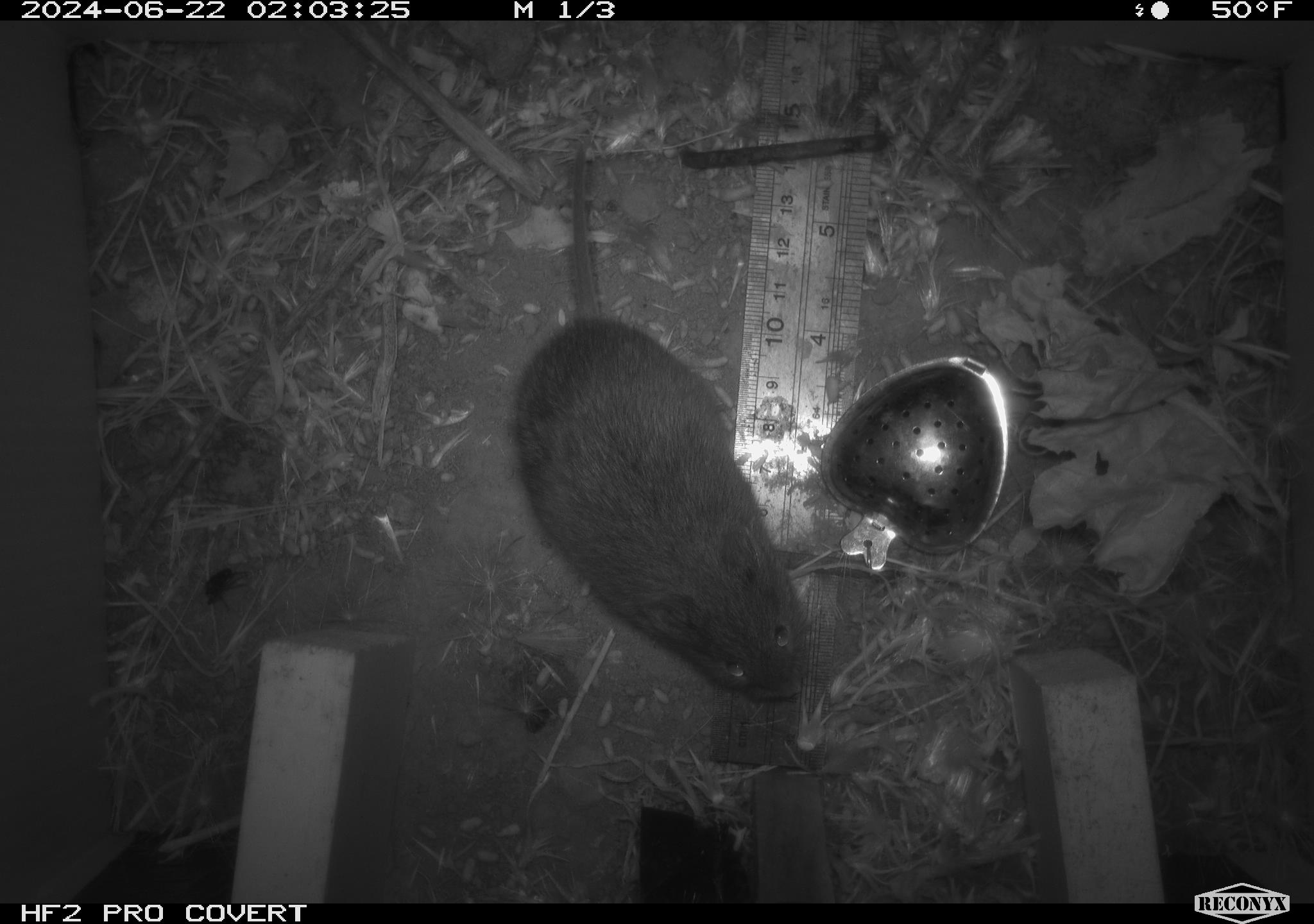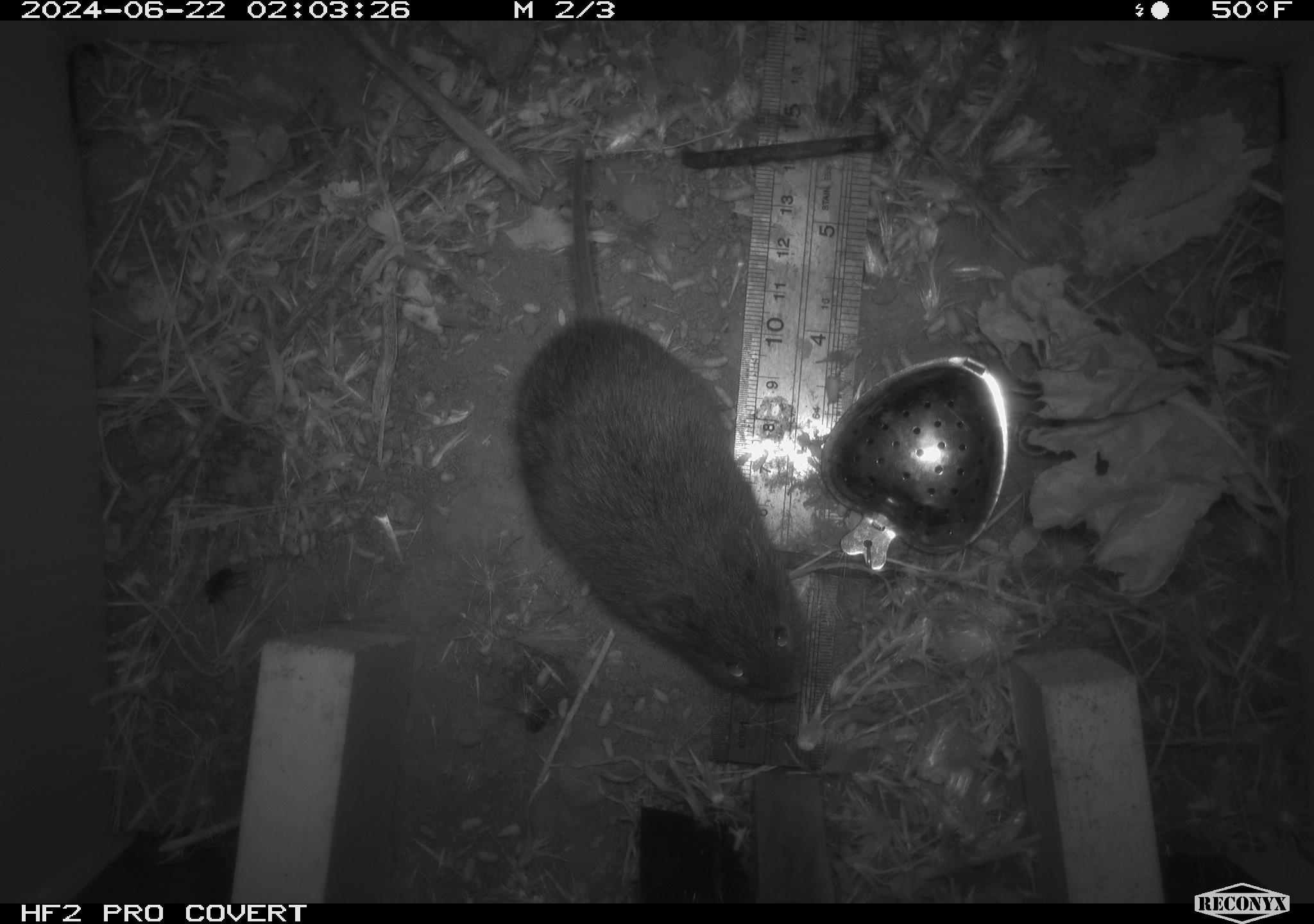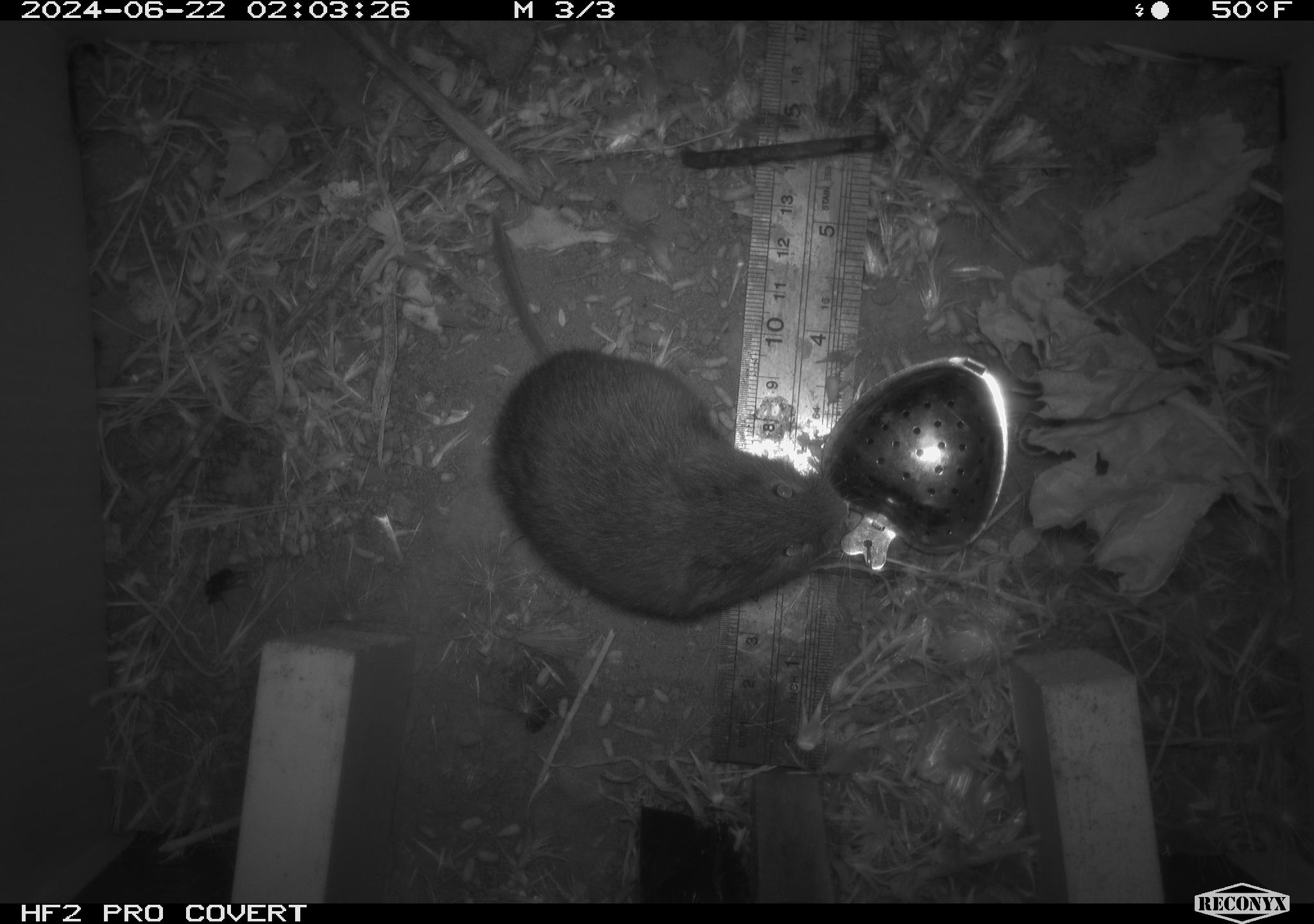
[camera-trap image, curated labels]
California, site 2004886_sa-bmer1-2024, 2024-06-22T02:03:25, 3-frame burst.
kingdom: Animalia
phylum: Chordata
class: Mammalia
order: Rodentia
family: Cricetidae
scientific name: Cricetidae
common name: hamsters, voles, lemmings, and allies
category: cricetidae family